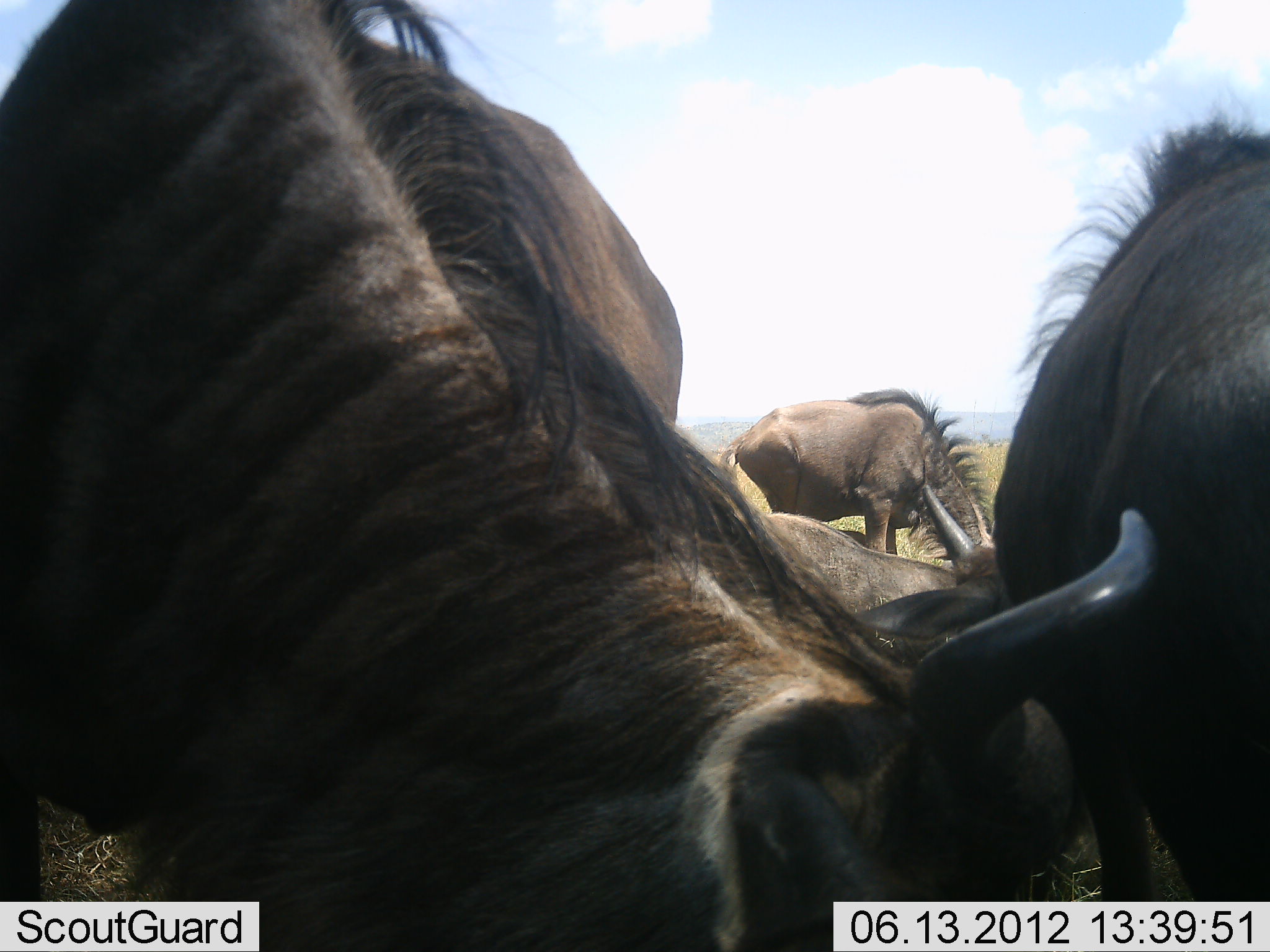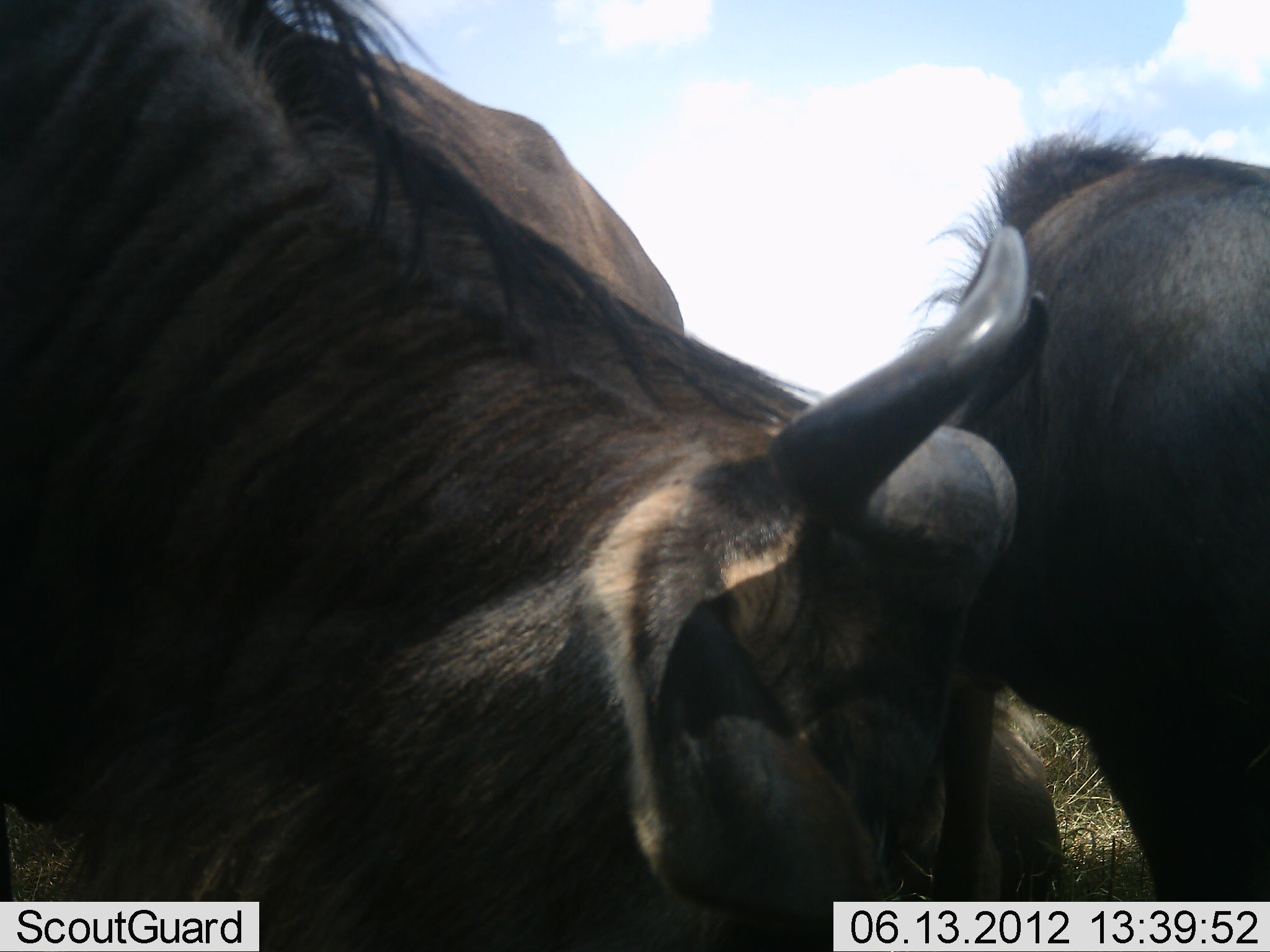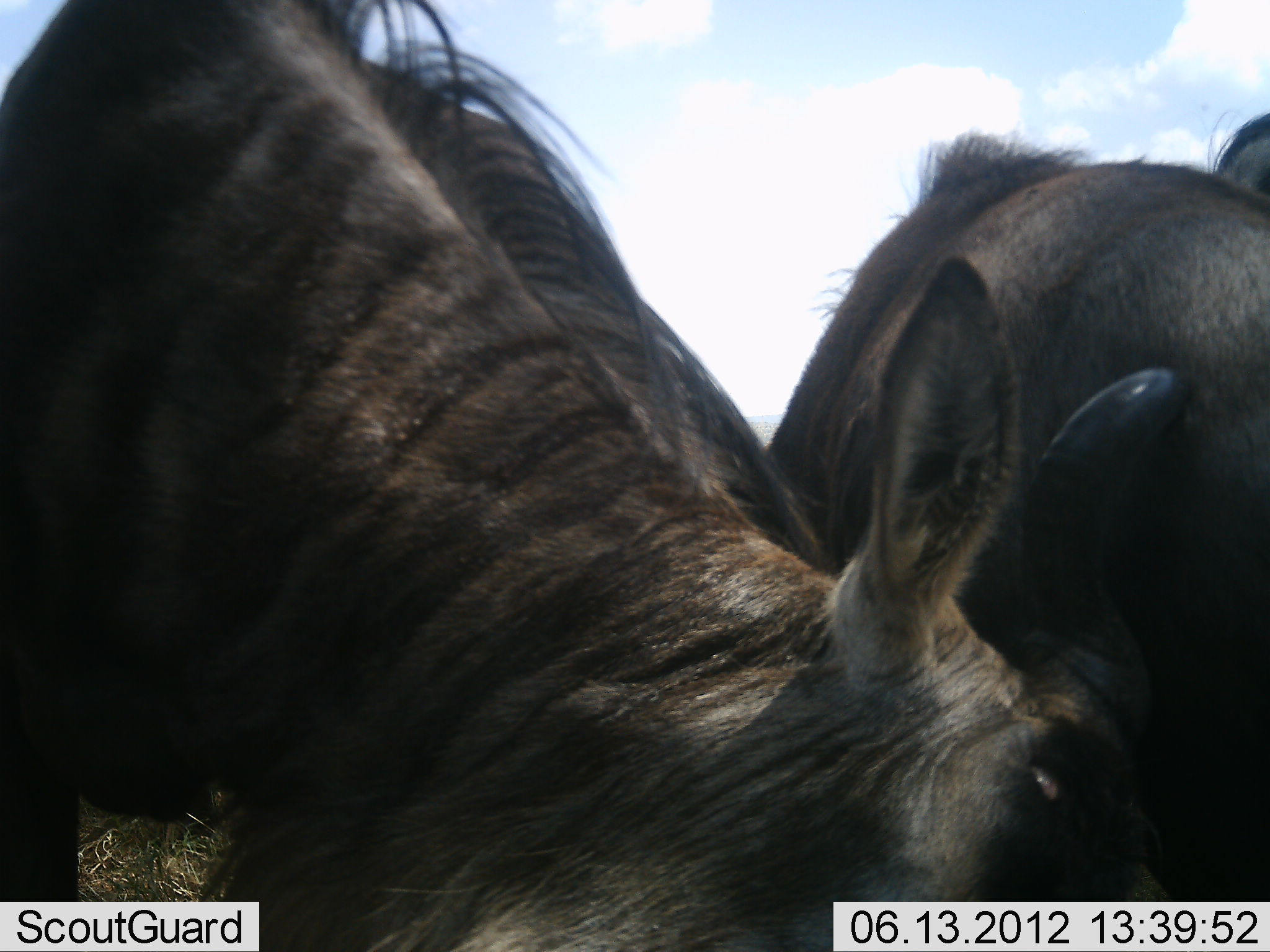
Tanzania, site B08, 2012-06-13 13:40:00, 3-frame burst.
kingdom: Animalia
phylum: Chordata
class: Mammalia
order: Artiodactyla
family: Bovidae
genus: Connochaetes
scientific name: Connochaetes taurinus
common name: blue wildebeest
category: wildebeest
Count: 3.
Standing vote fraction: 40%.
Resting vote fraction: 30%.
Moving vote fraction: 0%.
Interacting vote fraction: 30%.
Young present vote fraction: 0%.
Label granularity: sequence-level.